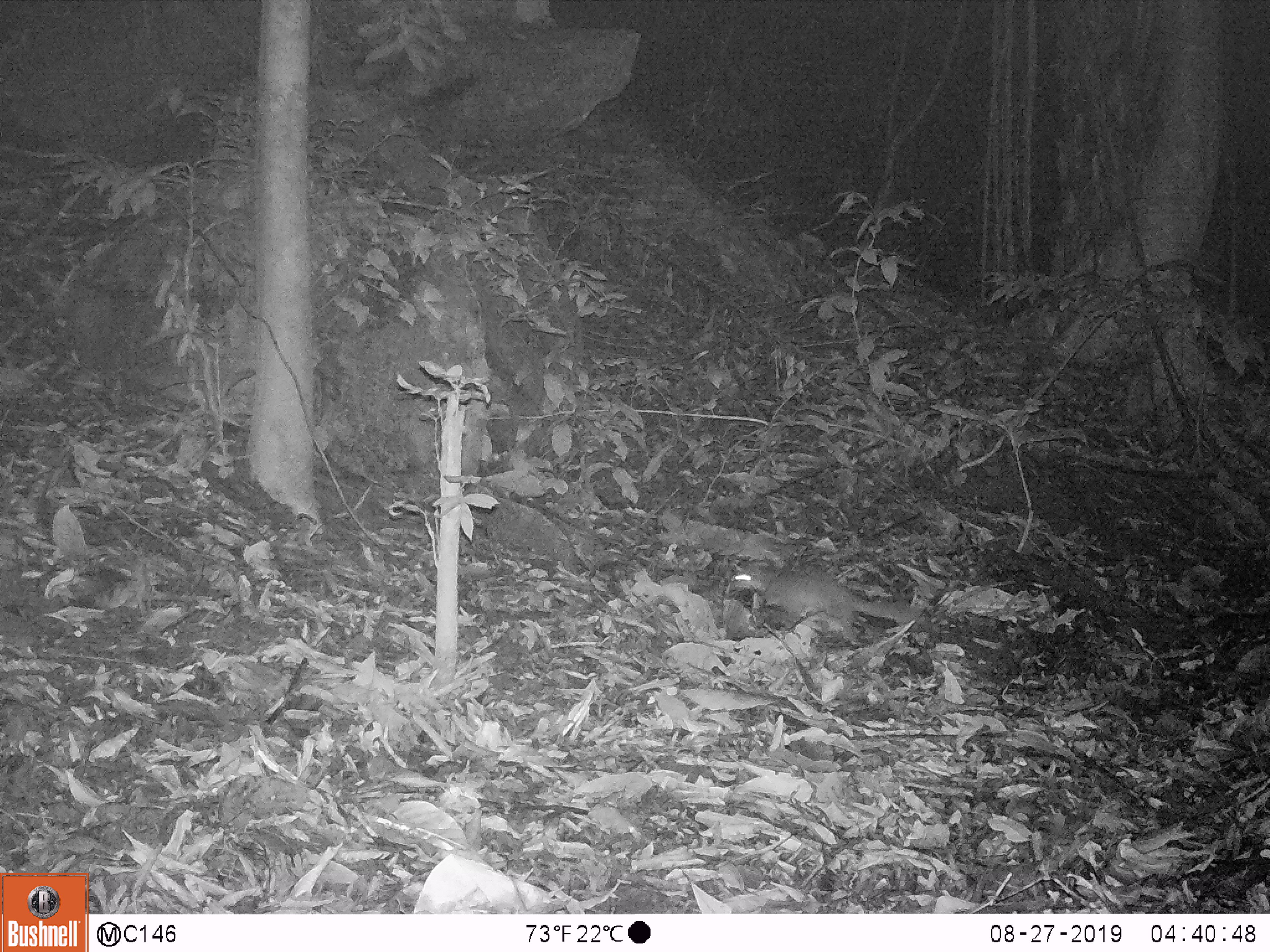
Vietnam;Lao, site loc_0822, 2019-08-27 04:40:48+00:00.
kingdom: Animalia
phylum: Chordata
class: Mammalia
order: Carnivora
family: Mustelidae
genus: Melogale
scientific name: Melogale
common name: ferret badger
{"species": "ferret badger (Melogale)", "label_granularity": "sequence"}